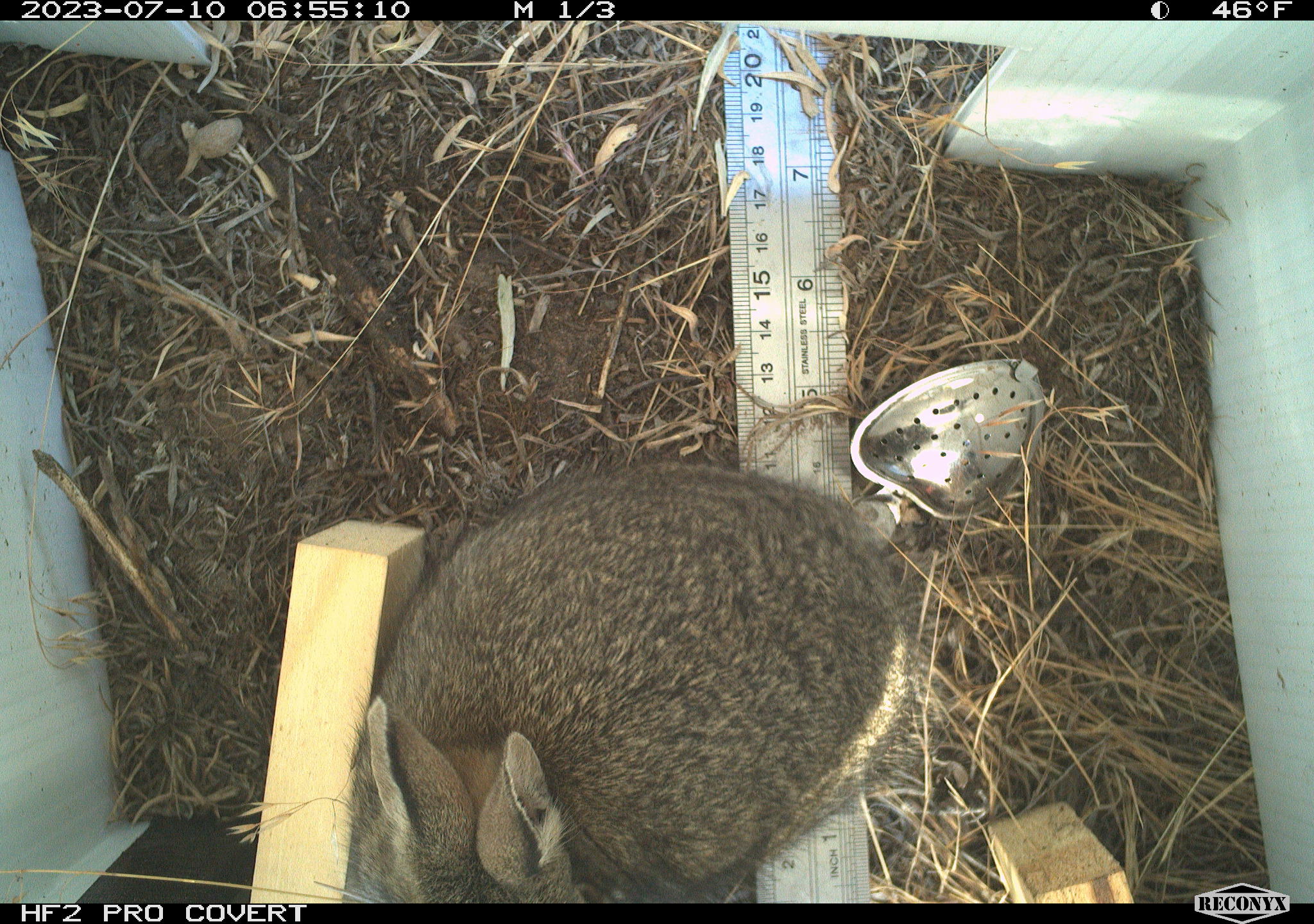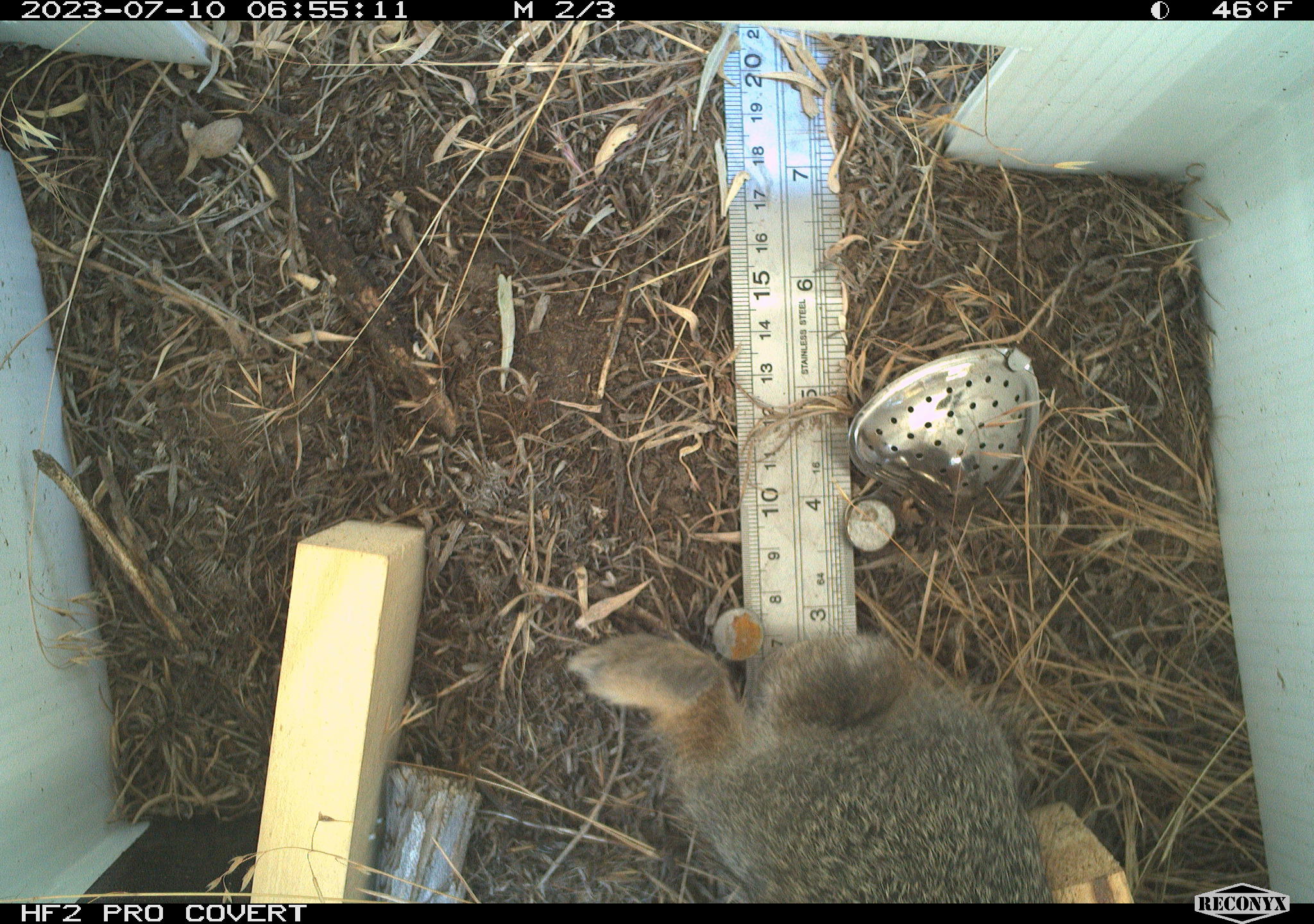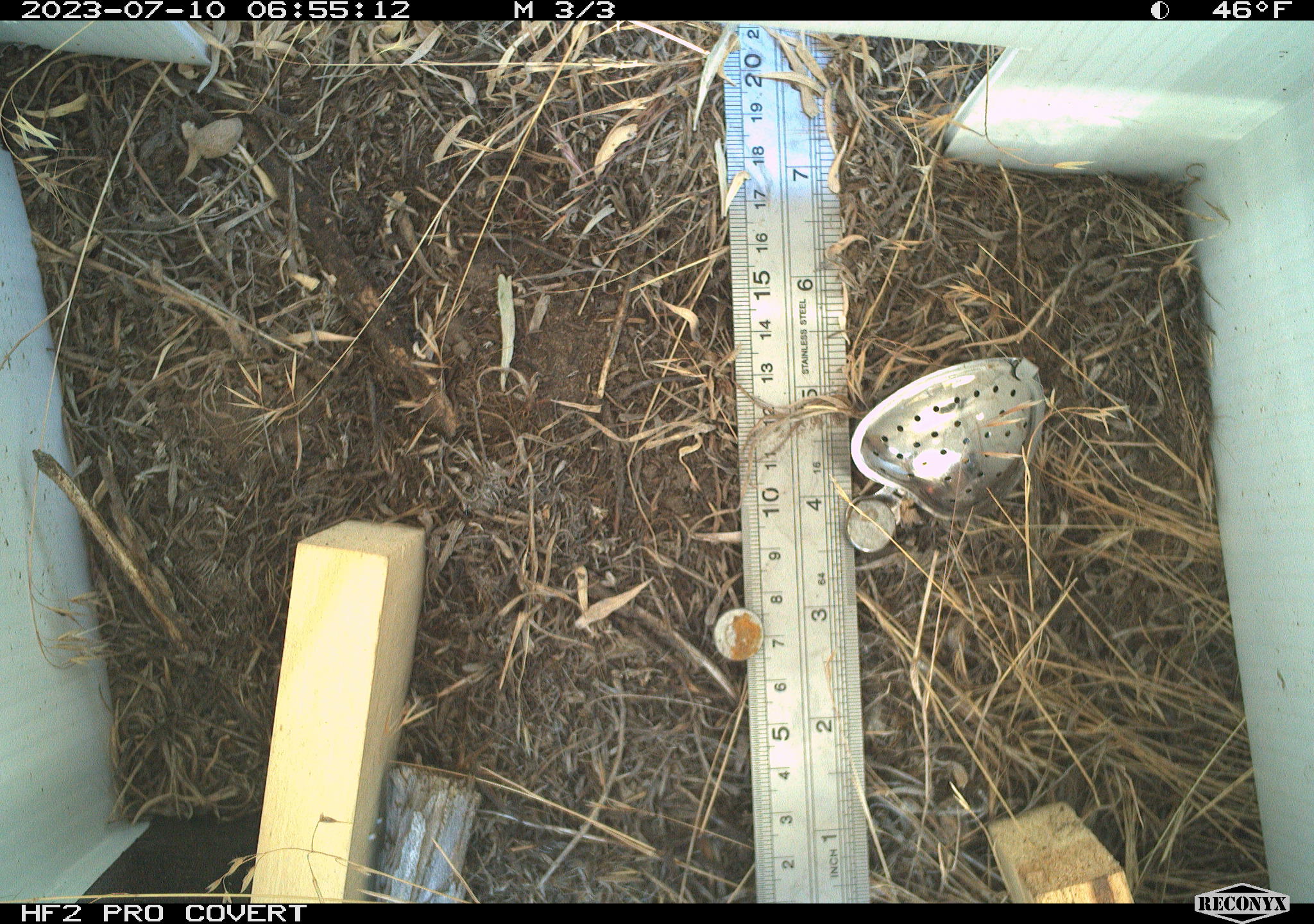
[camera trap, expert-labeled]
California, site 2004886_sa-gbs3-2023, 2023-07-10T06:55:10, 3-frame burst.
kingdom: Animalia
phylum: Chordata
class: Mammalia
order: Lagomorpha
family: Leporidae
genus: Sylvilagus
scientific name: Sylvilagus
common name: cottontail rabbits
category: sylvilagus species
Sylvilagus species (cottontail rabbits) (Sylvilagus).